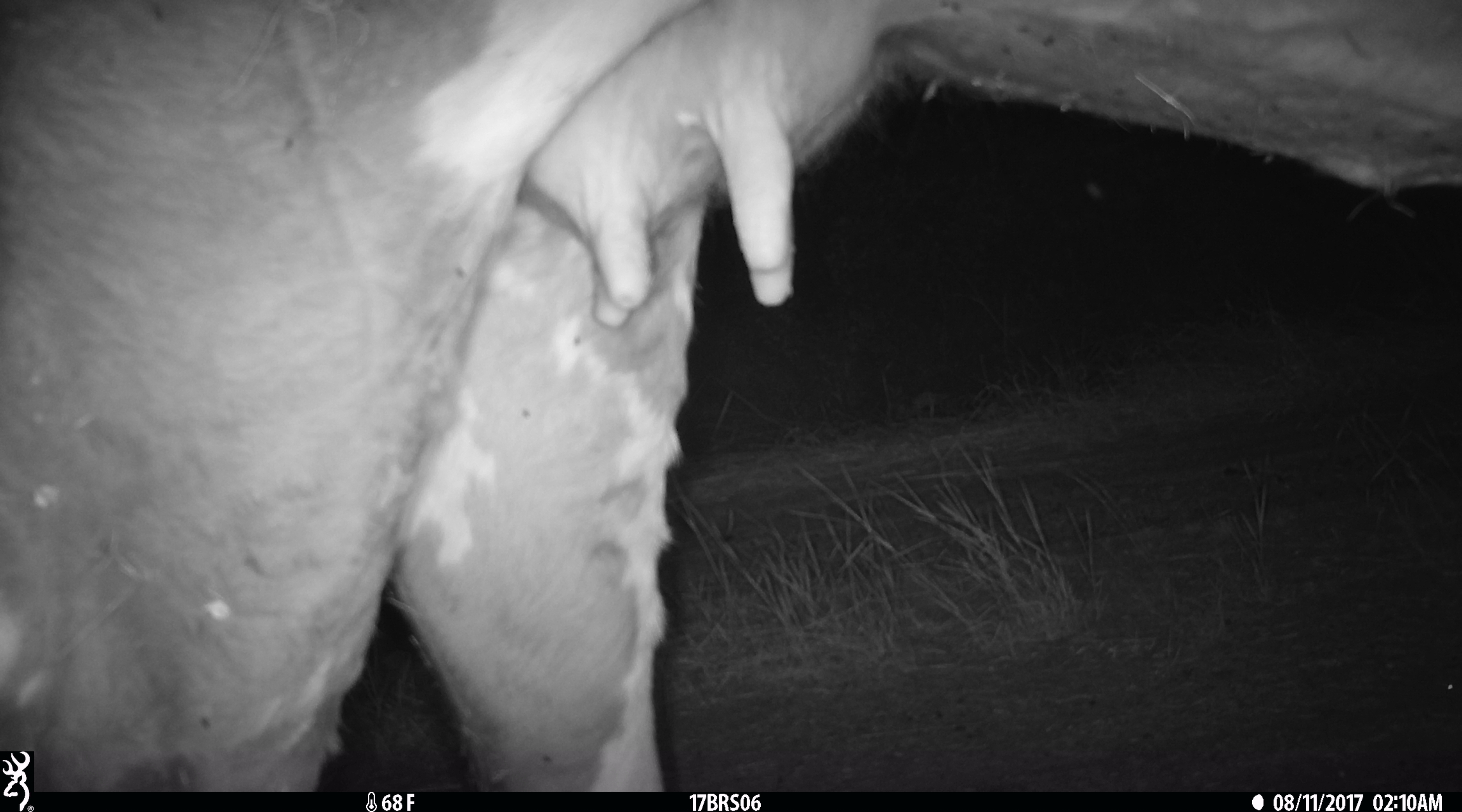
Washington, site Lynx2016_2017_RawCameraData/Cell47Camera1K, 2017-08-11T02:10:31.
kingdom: Animalia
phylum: Chordata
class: Mammalia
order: Artiodactyla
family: Bovidae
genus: Bos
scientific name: Bos taurus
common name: domestic cattle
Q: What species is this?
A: Domestic cattle (Bos taurus).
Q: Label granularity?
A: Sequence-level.